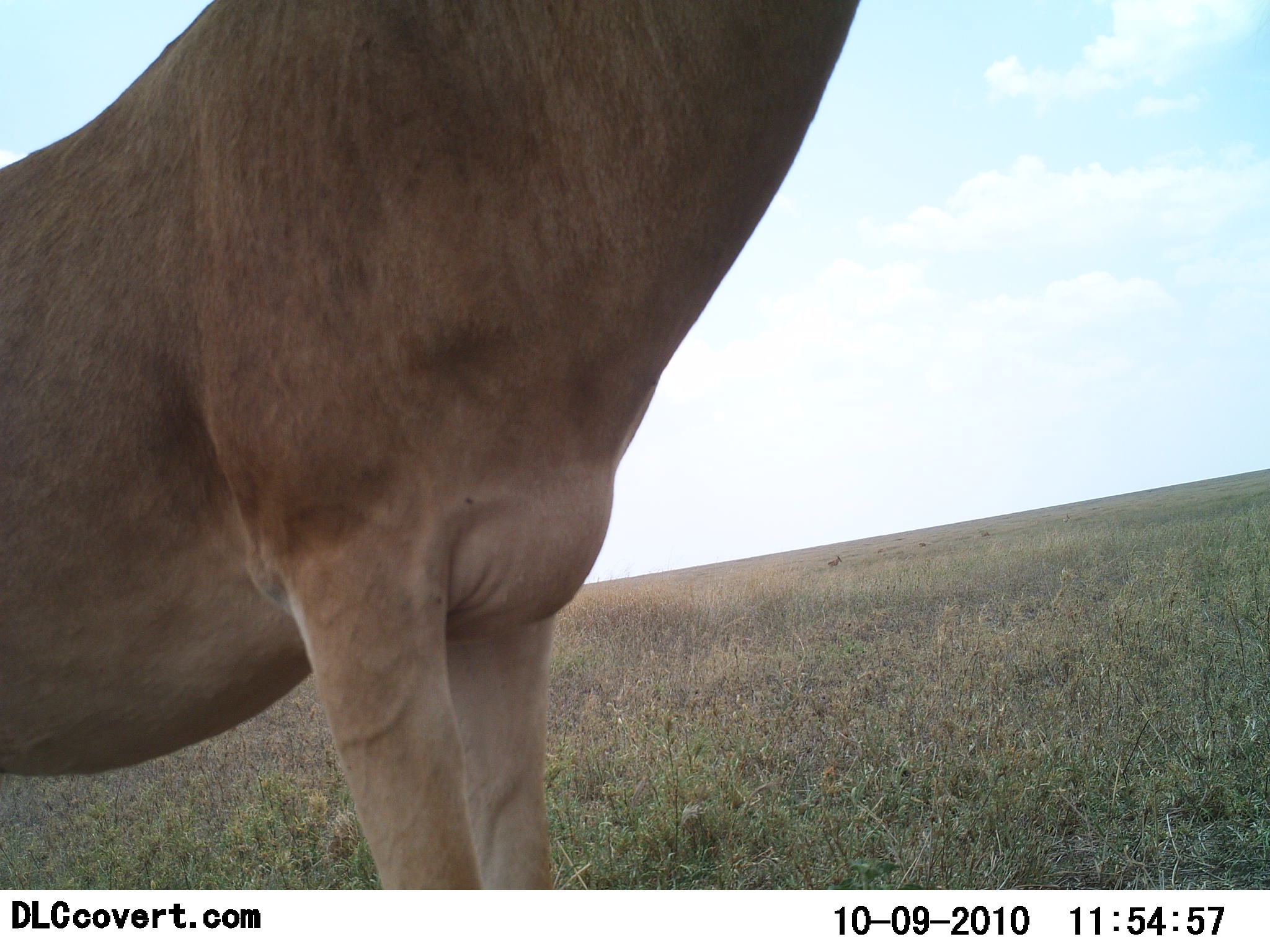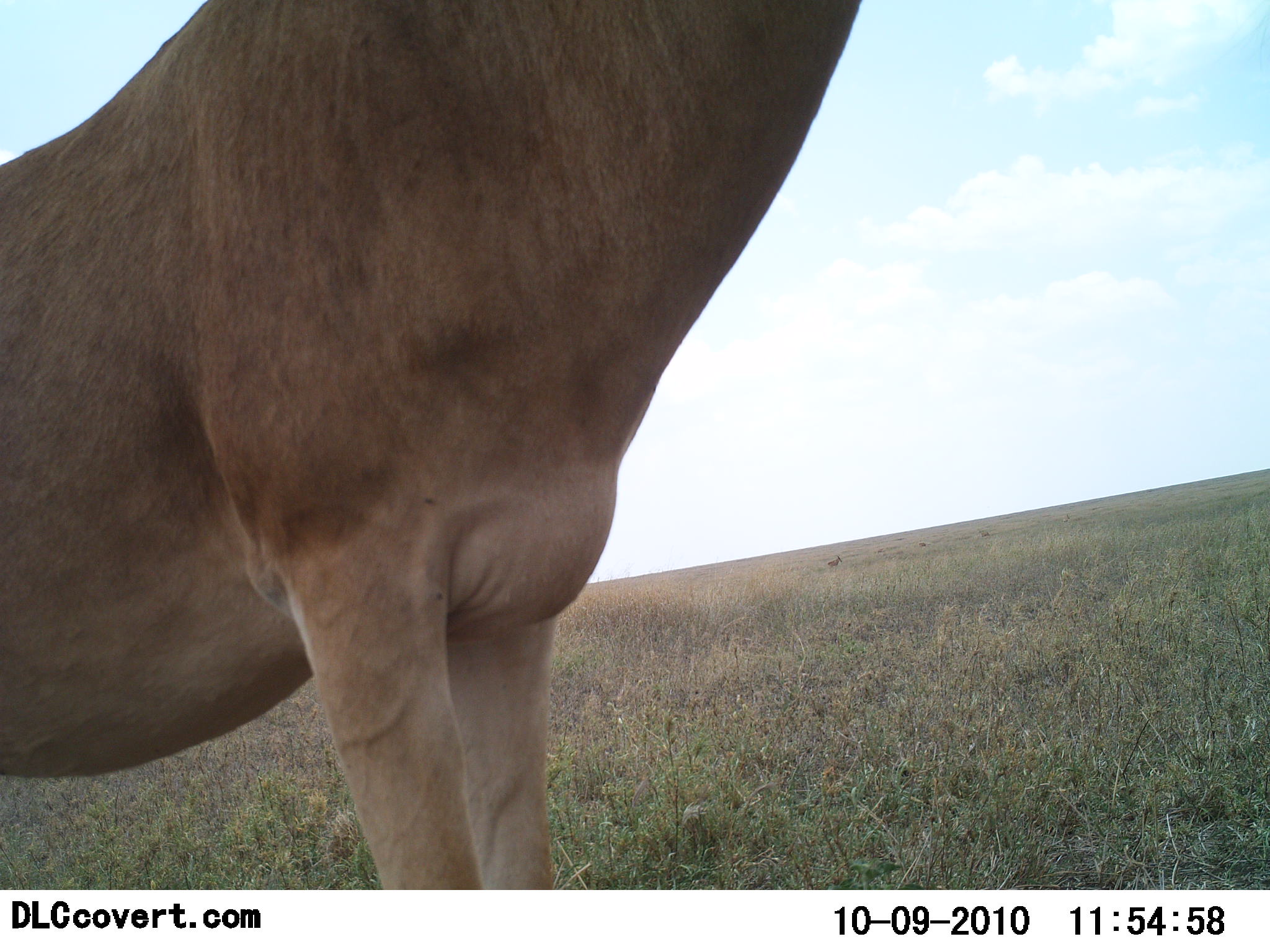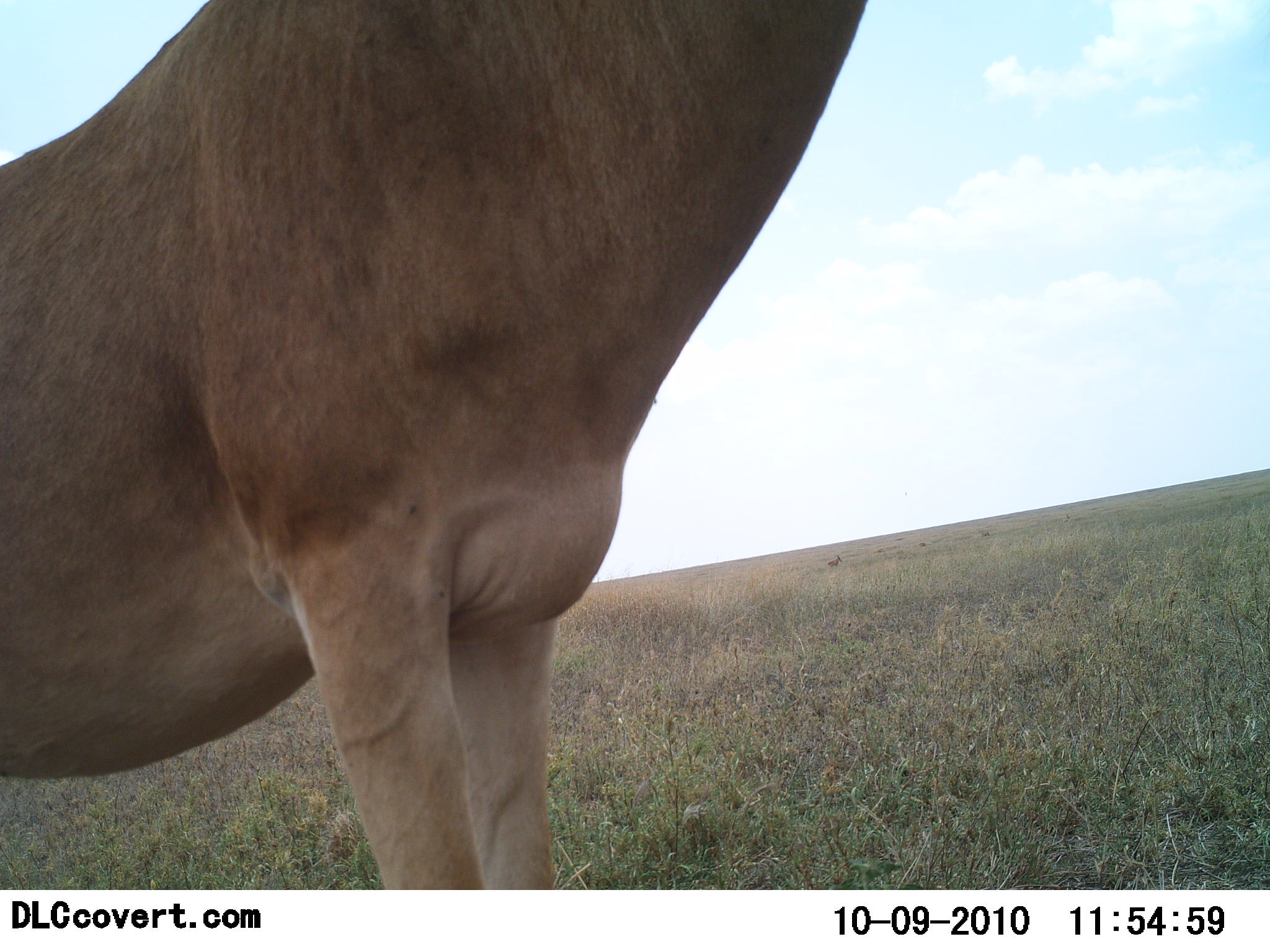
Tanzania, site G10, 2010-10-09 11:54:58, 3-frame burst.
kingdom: Animalia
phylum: Chordata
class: Mammalia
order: Artiodactyla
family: Bovidae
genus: Alcelaphus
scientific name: Alcelaphus buselaphus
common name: hartebeest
Hartebeest (Alcelaphus buselaphus), count 1. Behavior (volunteer vote fractions): standing 100%, resting 0%, moving 0%, interacting 0%. Young present (vote fraction): 0%. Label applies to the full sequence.